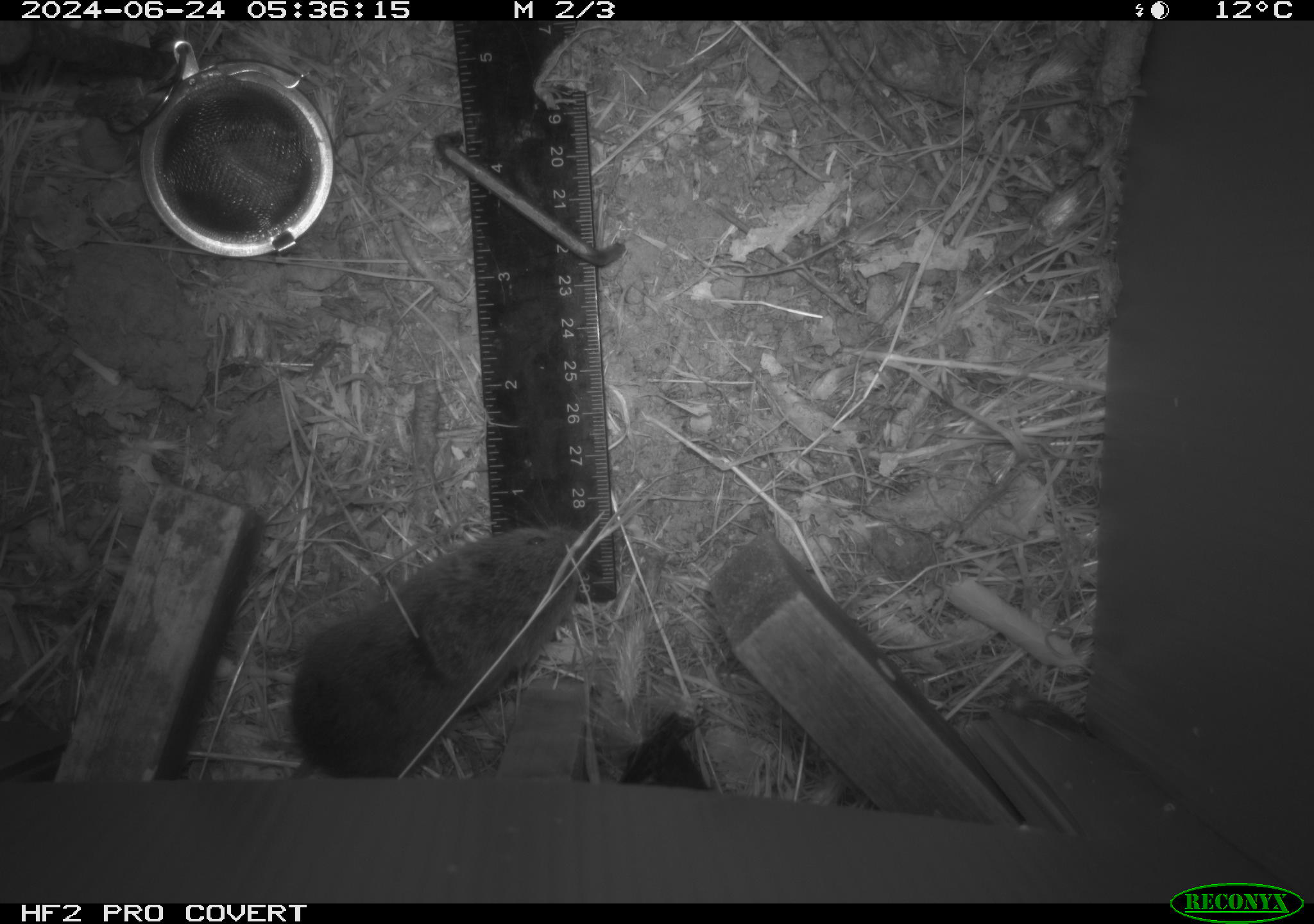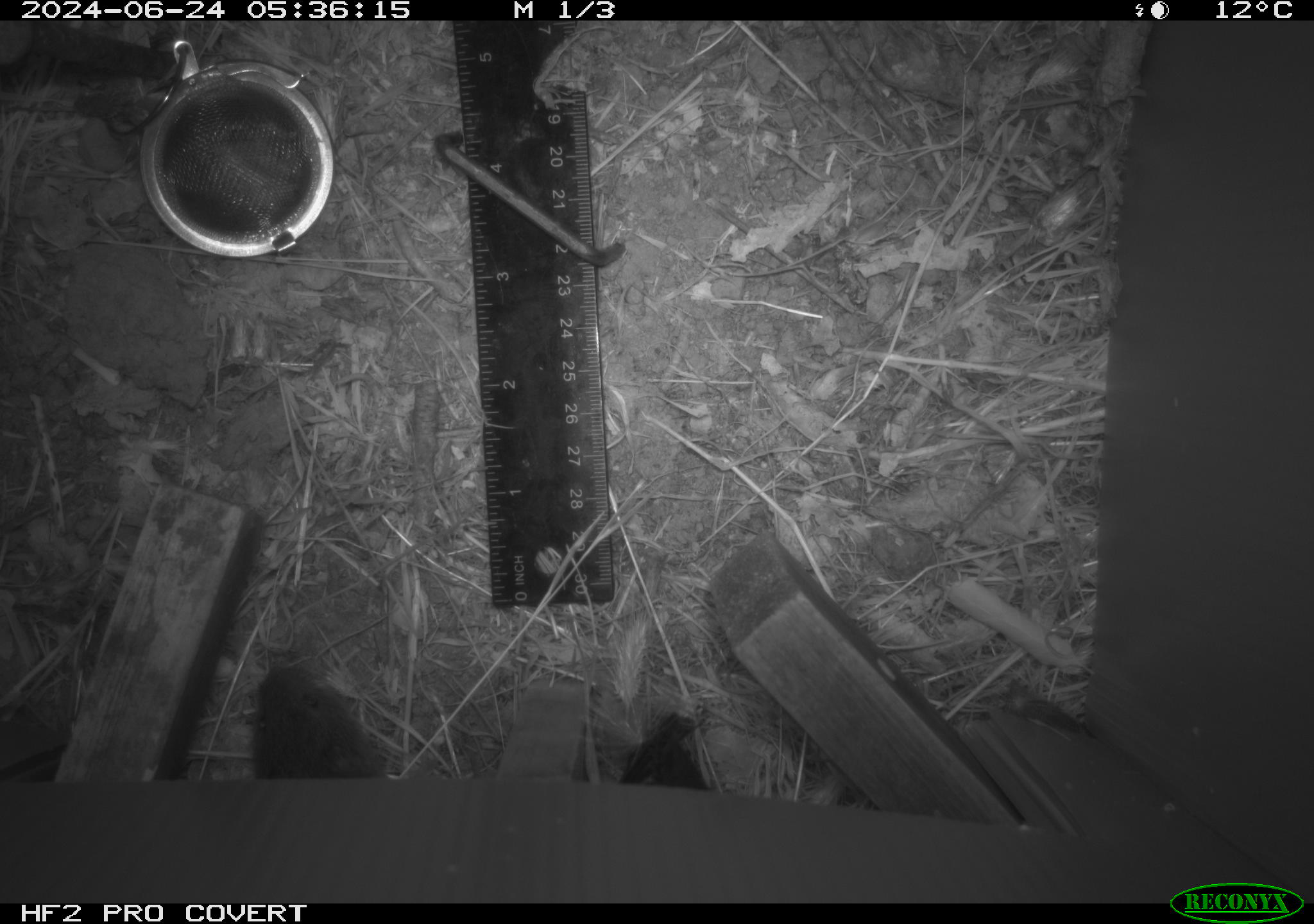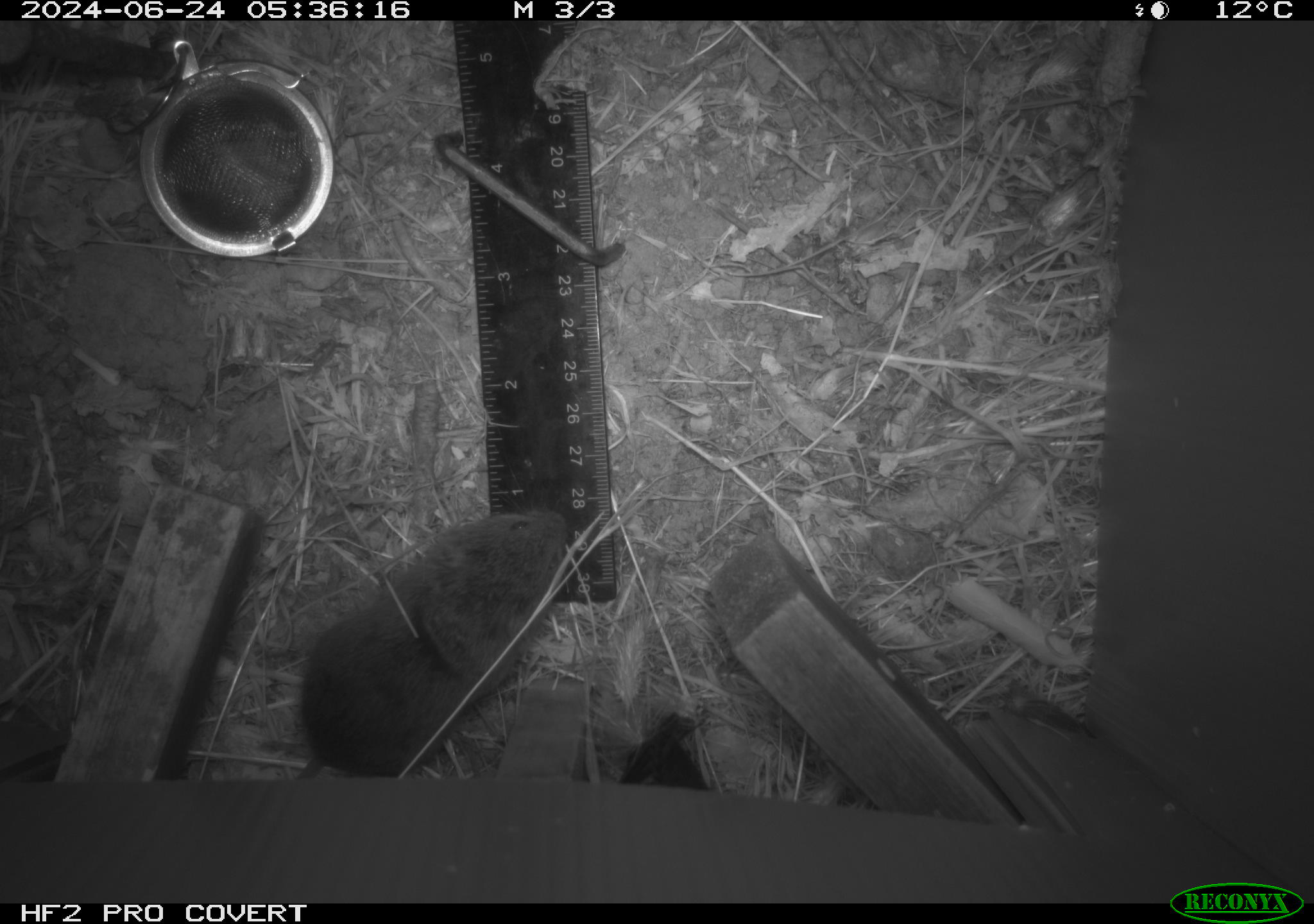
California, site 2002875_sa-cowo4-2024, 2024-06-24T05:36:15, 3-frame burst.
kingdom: Animalia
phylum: Chordata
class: Mammalia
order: Rodentia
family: Cricetidae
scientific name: Arvicolinae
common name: voles, lemmings, and muskrats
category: arvicolinae subfamily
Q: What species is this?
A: Arvicolinae subfamily (voles, lemmings, and muskrats) (Arvicolinae).